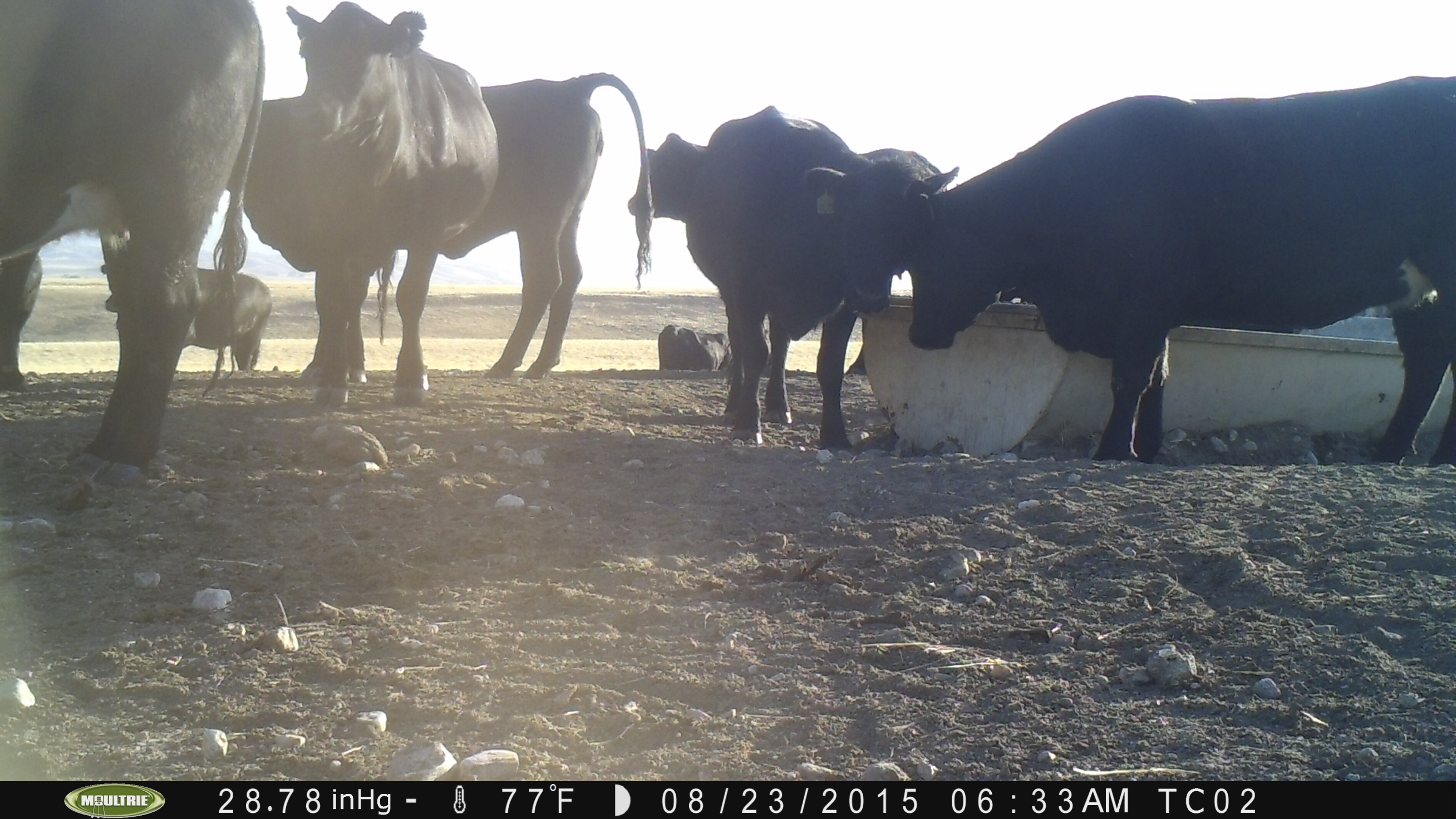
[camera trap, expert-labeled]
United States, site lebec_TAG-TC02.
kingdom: Animalia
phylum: Chordata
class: Mammalia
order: Artiodactyla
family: Bovidae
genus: Bos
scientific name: Bos taurus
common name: domestic cow